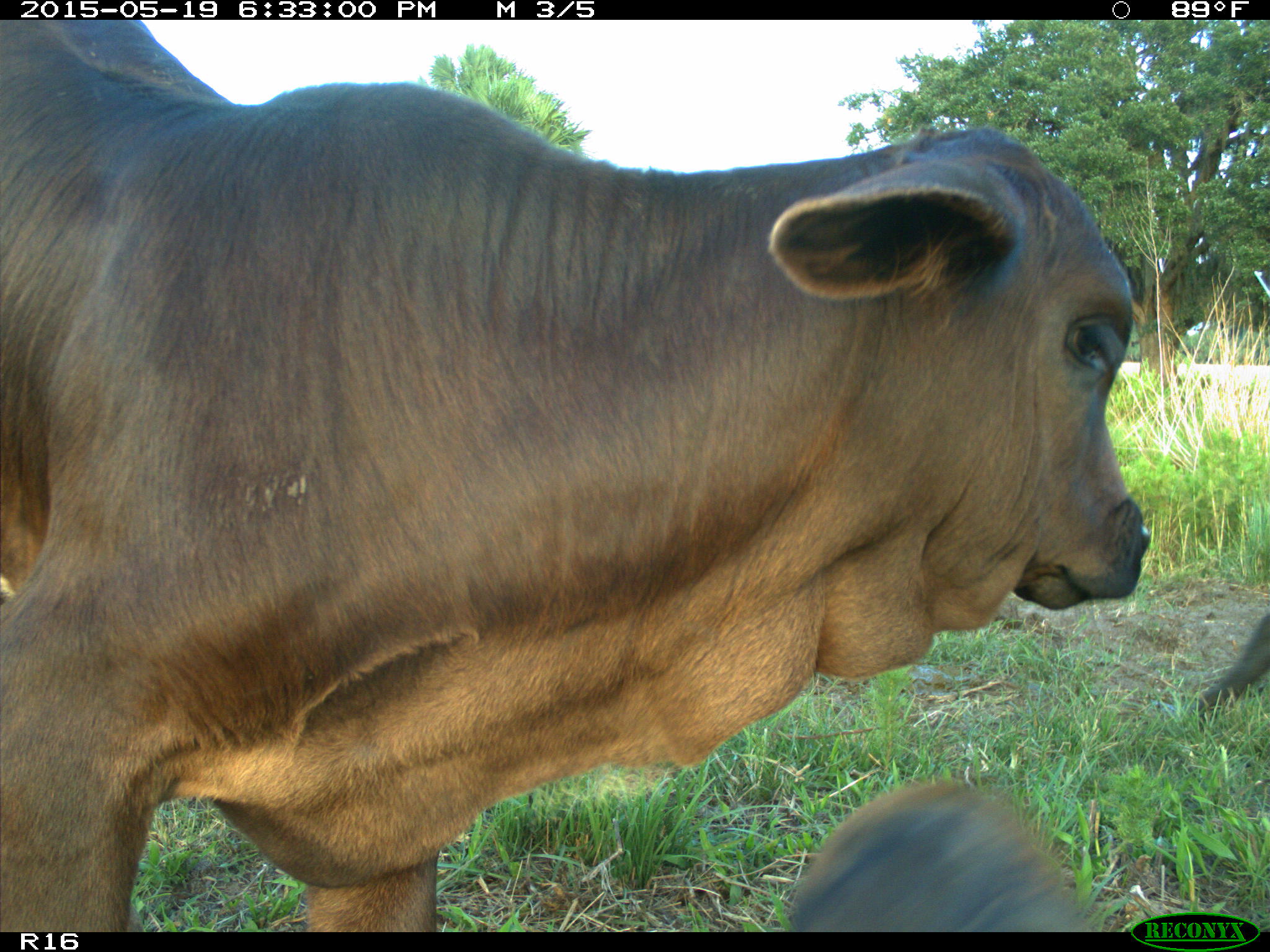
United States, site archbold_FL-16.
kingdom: Animalia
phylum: Chordata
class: Mammalia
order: Artiodactyla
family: Bovidae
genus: Bos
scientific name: Bos taurus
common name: domestic cow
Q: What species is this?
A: Bos taurus (domestic cow).